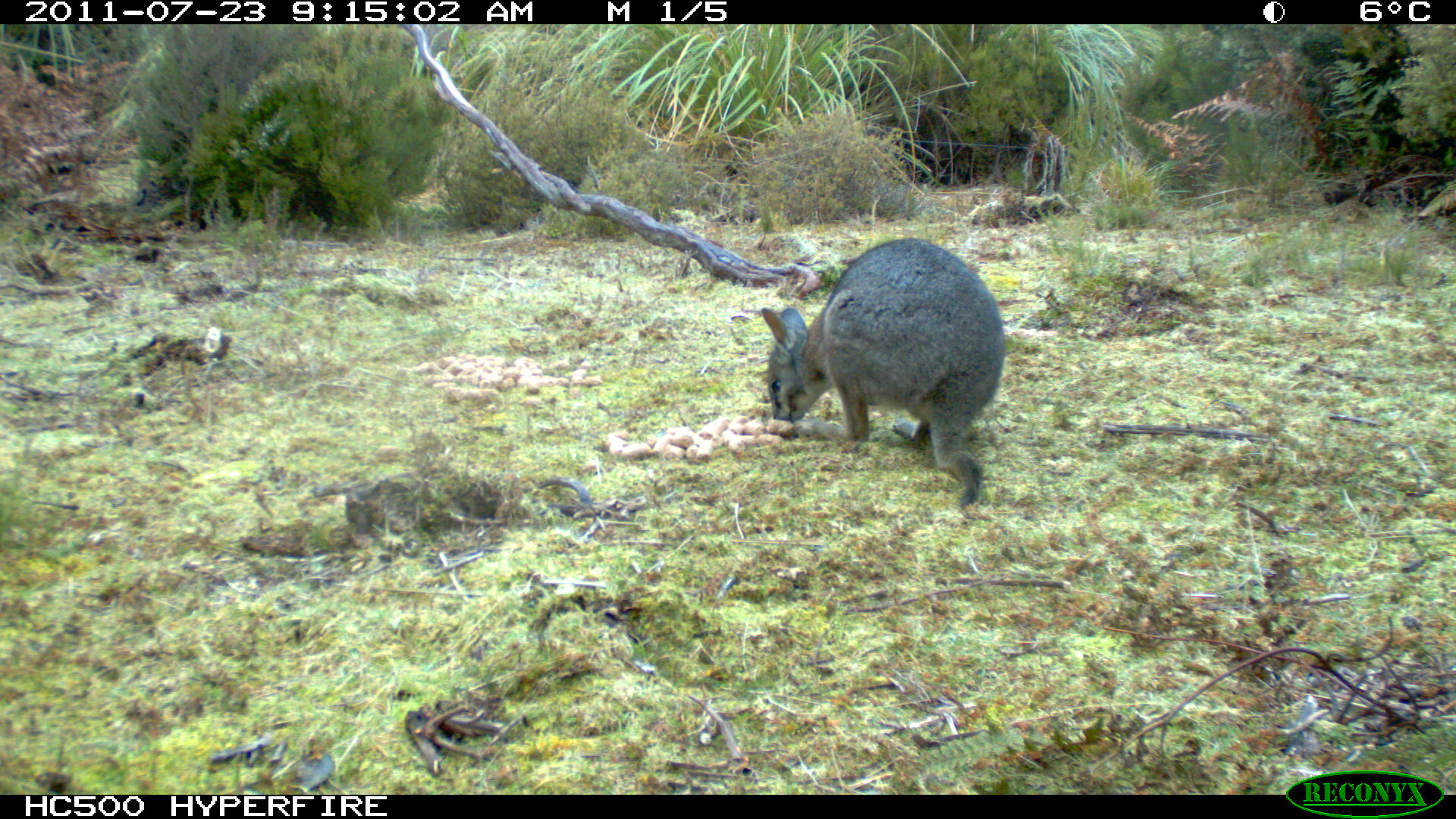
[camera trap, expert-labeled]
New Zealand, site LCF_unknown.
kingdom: Animalia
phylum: Chordata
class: Mammalia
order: Diprotodontia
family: Macropodidae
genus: Notamacropus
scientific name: Notamacropus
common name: wallaby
Wallaby (Notamacropus).